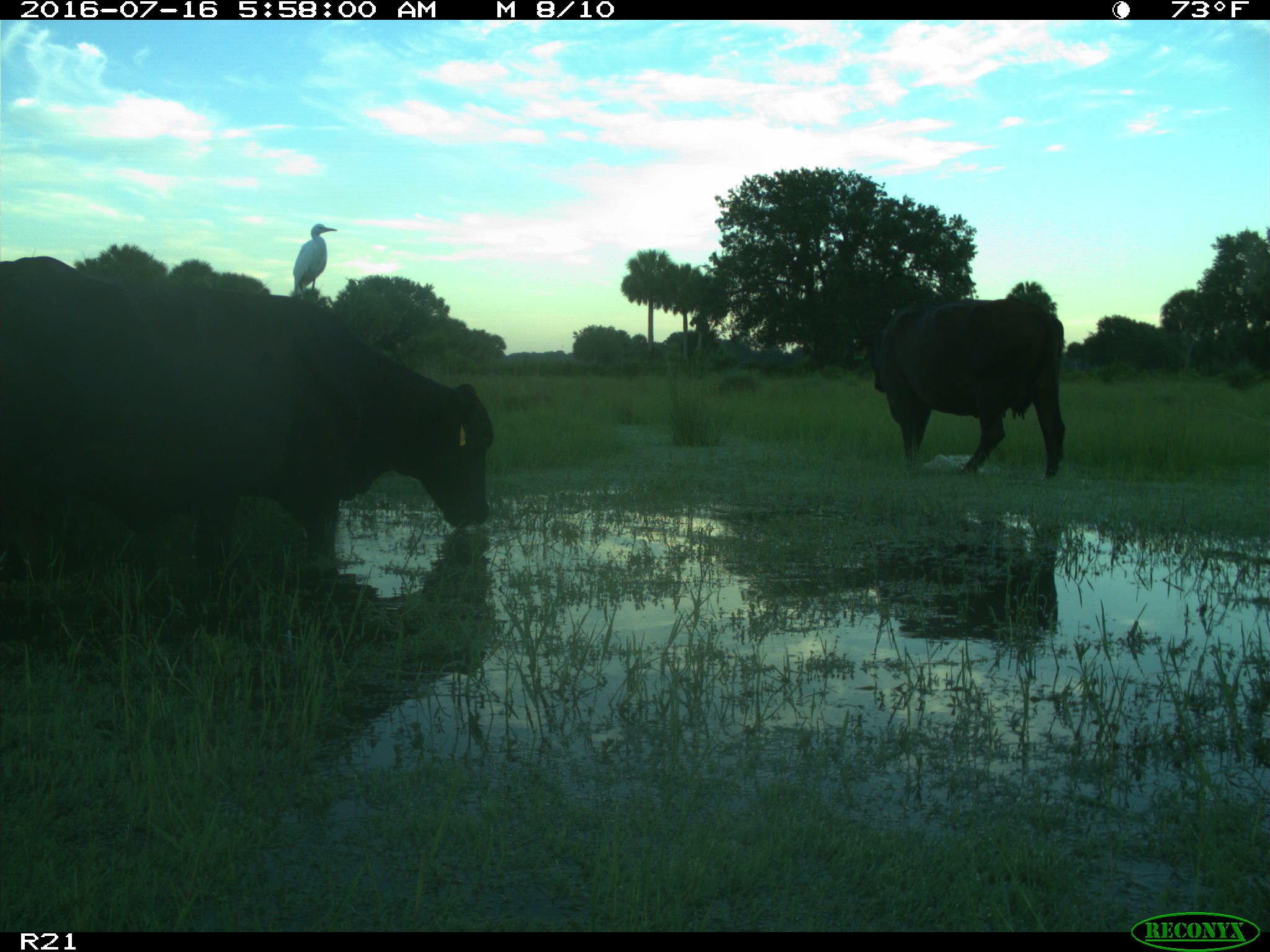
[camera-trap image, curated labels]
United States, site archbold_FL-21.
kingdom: Animalia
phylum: Chordata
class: Mammalia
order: Artiodactyla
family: Bovidae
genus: Bos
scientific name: Bos taurus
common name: domestic cow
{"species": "Bos taurus (domestic cow)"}